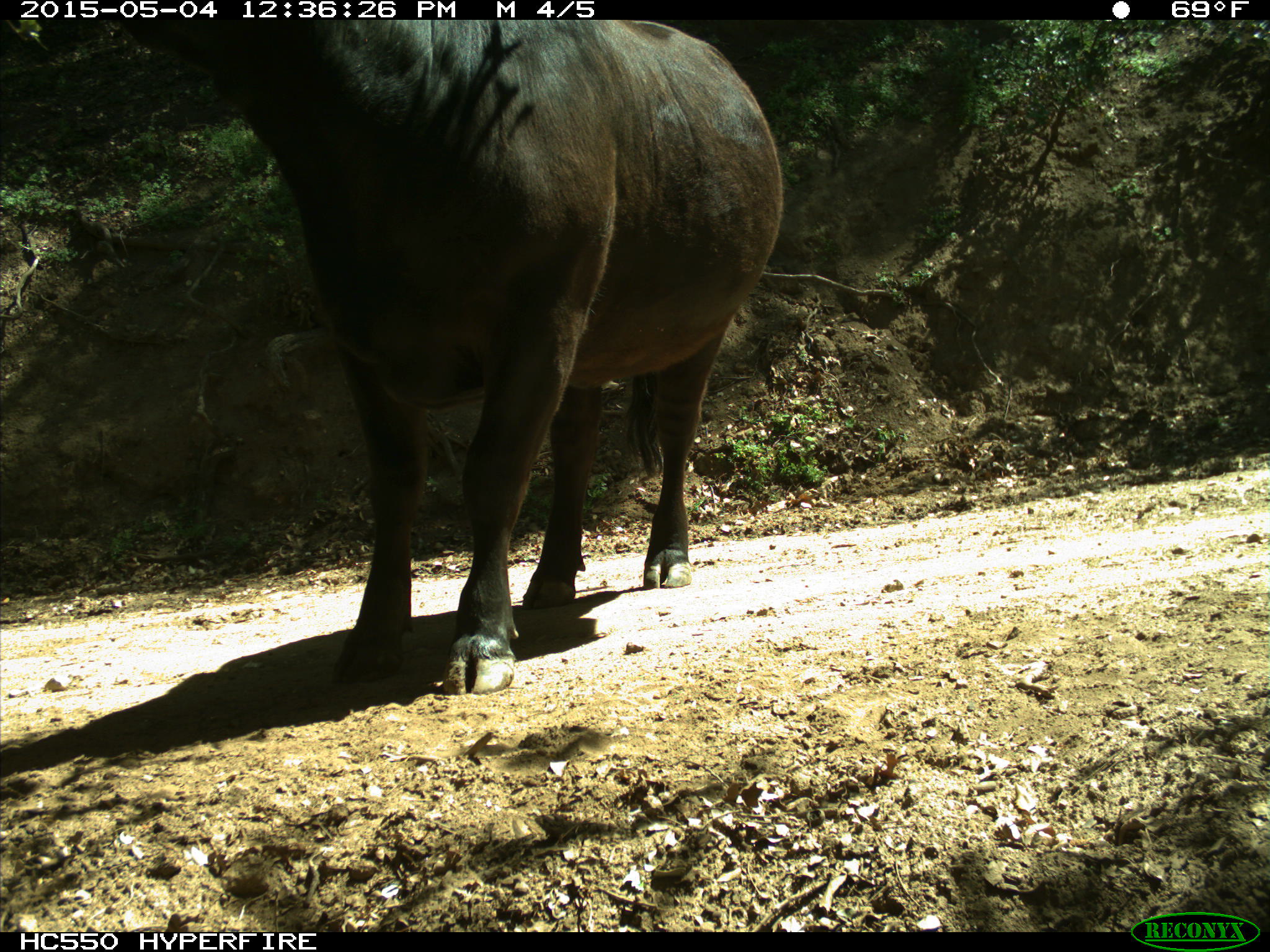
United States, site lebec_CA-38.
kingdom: Animalia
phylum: Chordata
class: Mammalia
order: Artiodactyla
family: Bovidae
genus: Bos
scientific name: Bos taurus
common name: domestic cow